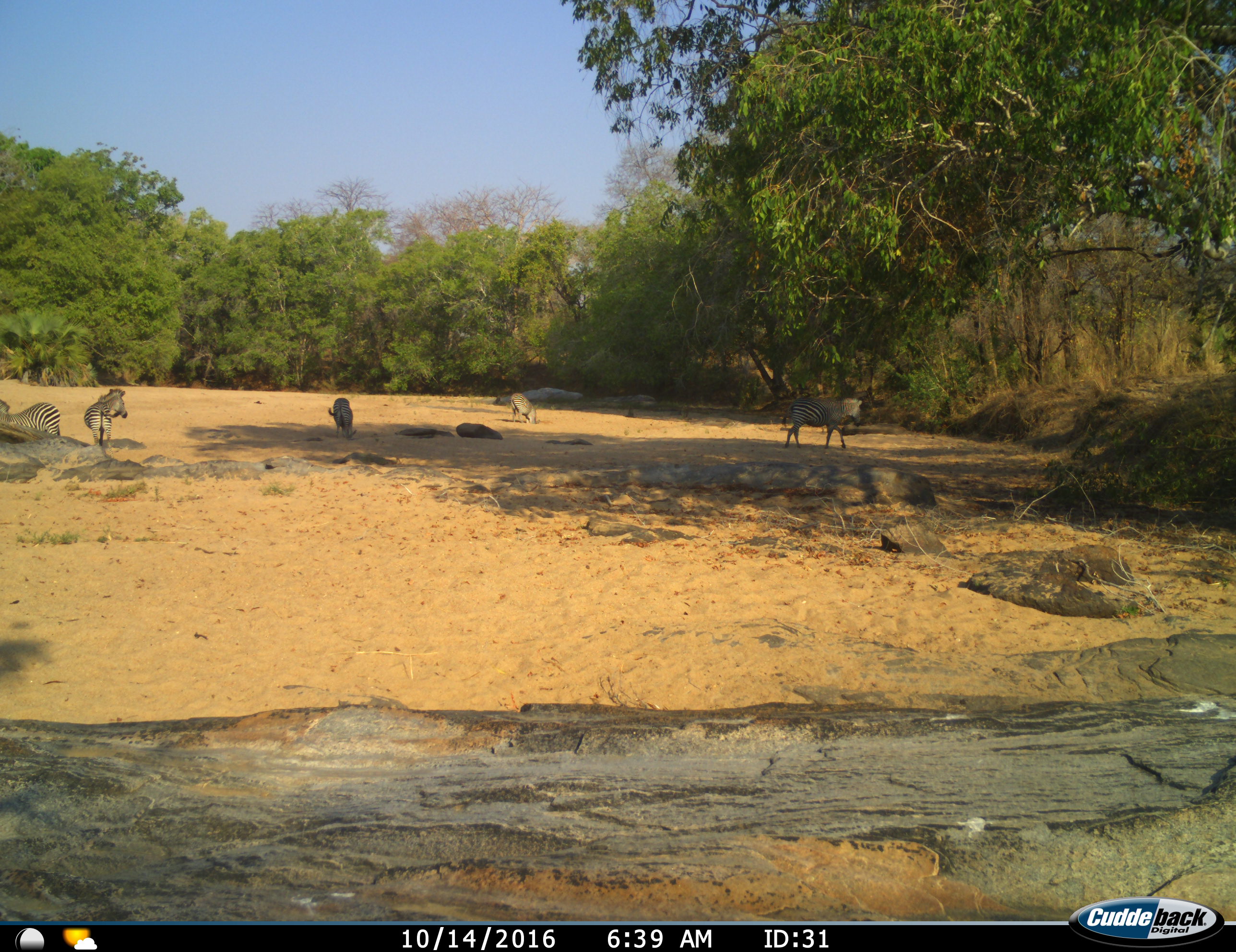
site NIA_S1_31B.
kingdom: Animalia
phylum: Chordata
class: Mammalia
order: Perissodactyla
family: Equidae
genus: Equus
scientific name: Equus quagga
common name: plains zebra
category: zebraplains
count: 5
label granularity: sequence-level